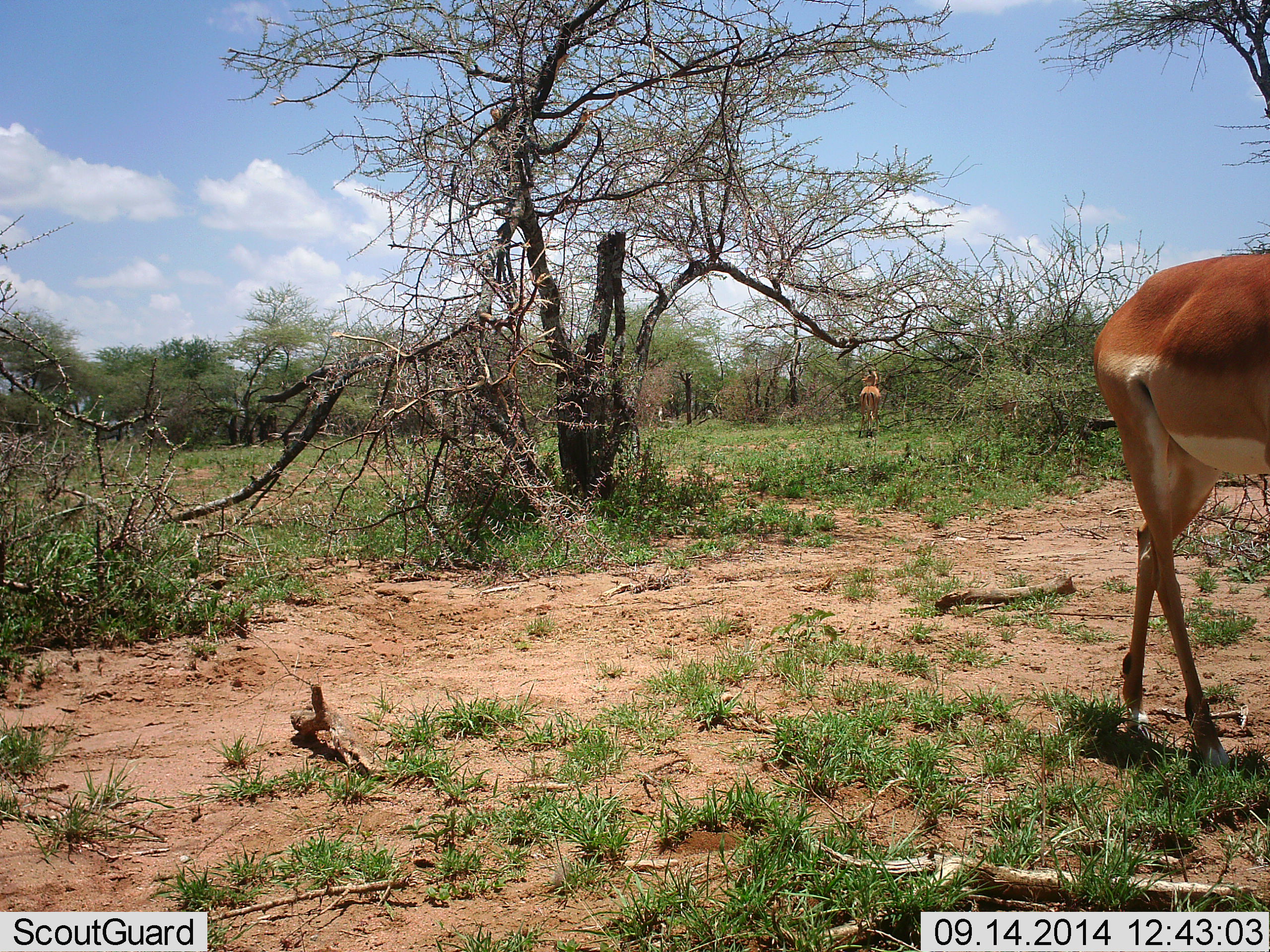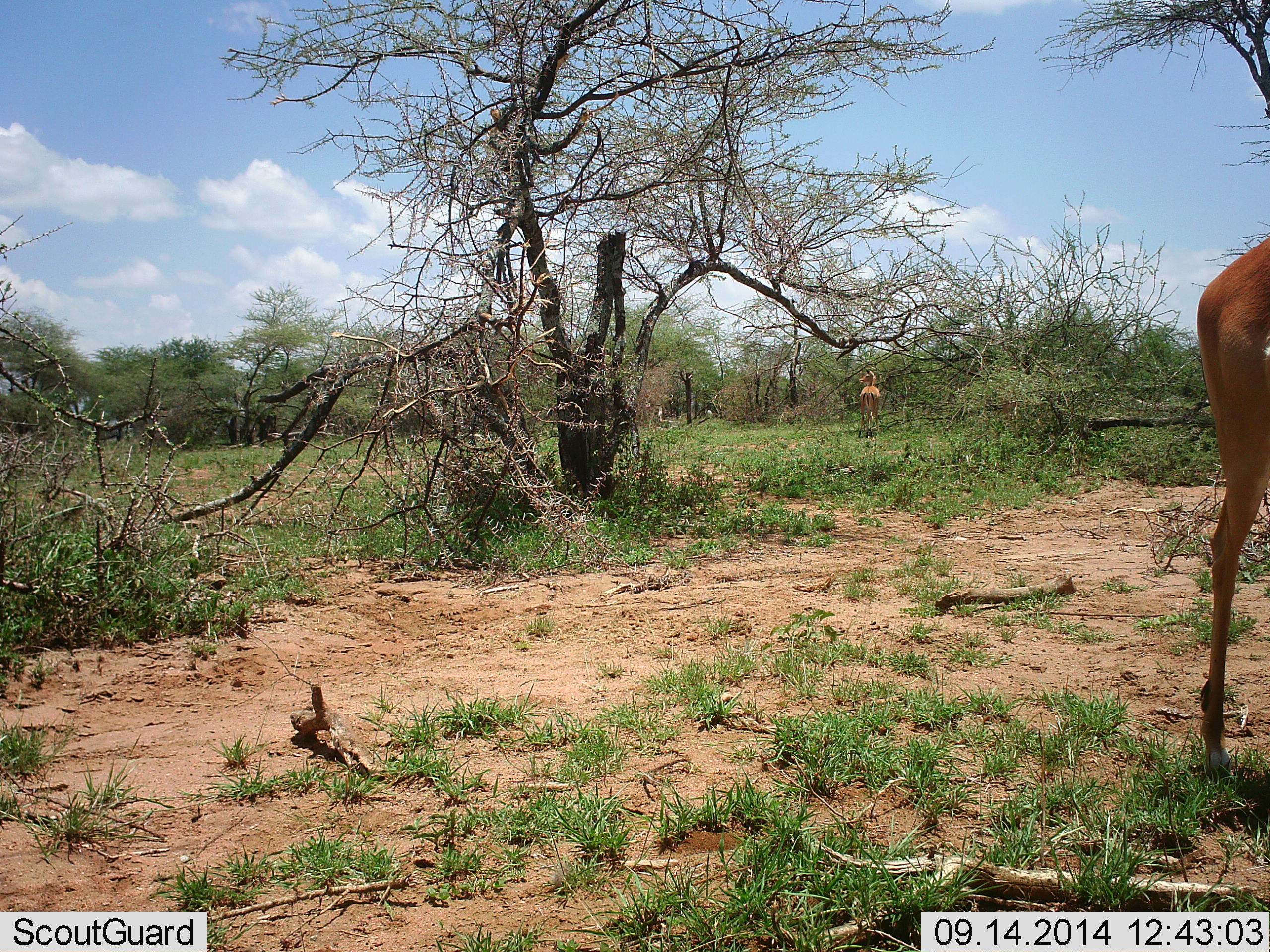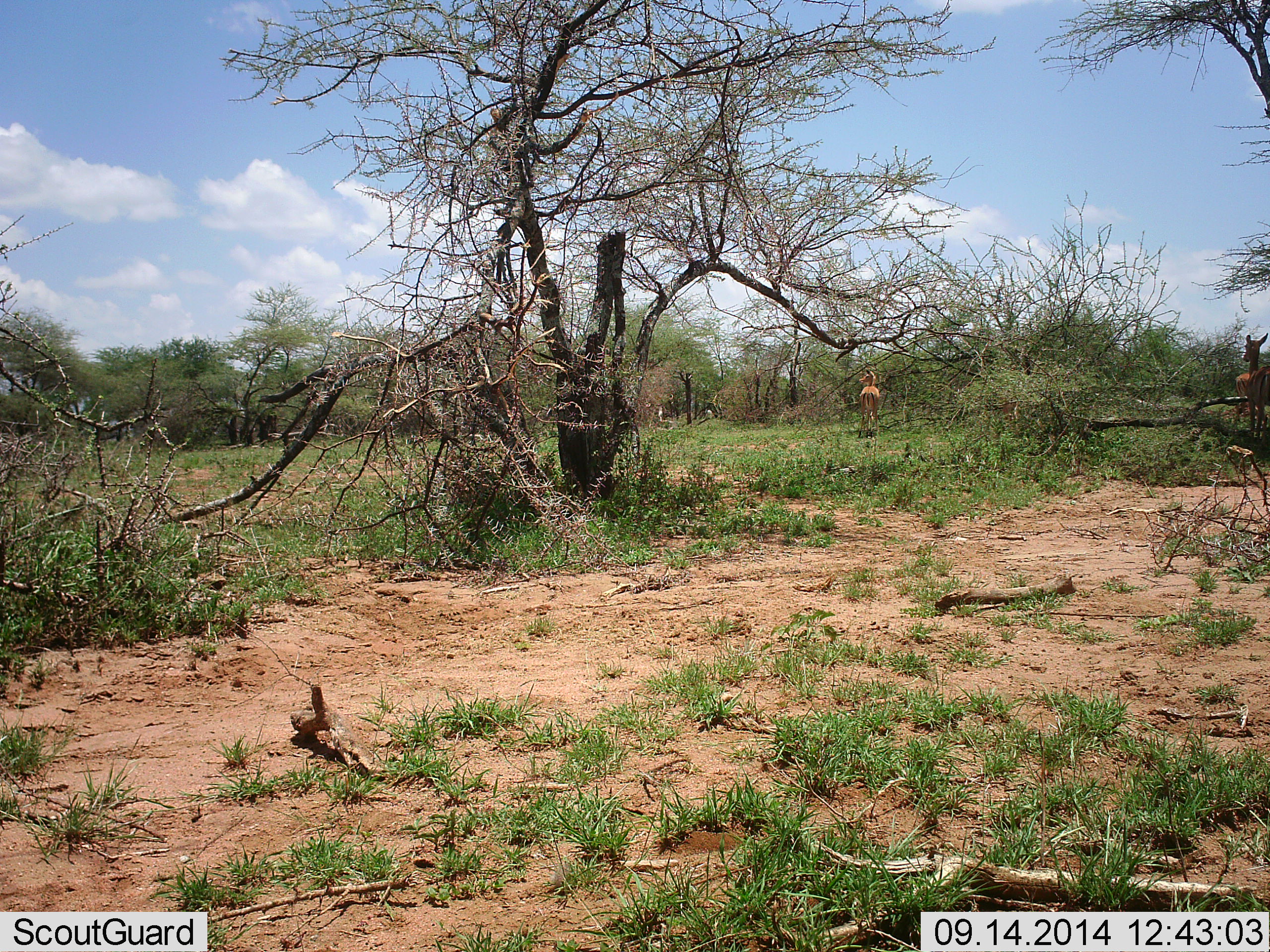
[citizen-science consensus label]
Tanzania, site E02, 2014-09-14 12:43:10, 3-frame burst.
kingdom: Animalia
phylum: Chordata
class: Mammalia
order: Artiodactyla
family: Bovidae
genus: Aepyceros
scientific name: Aepyceros melampus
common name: impala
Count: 2.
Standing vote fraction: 60%.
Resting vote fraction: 0%.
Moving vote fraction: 80%.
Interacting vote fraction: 0%.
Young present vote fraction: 0%.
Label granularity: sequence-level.